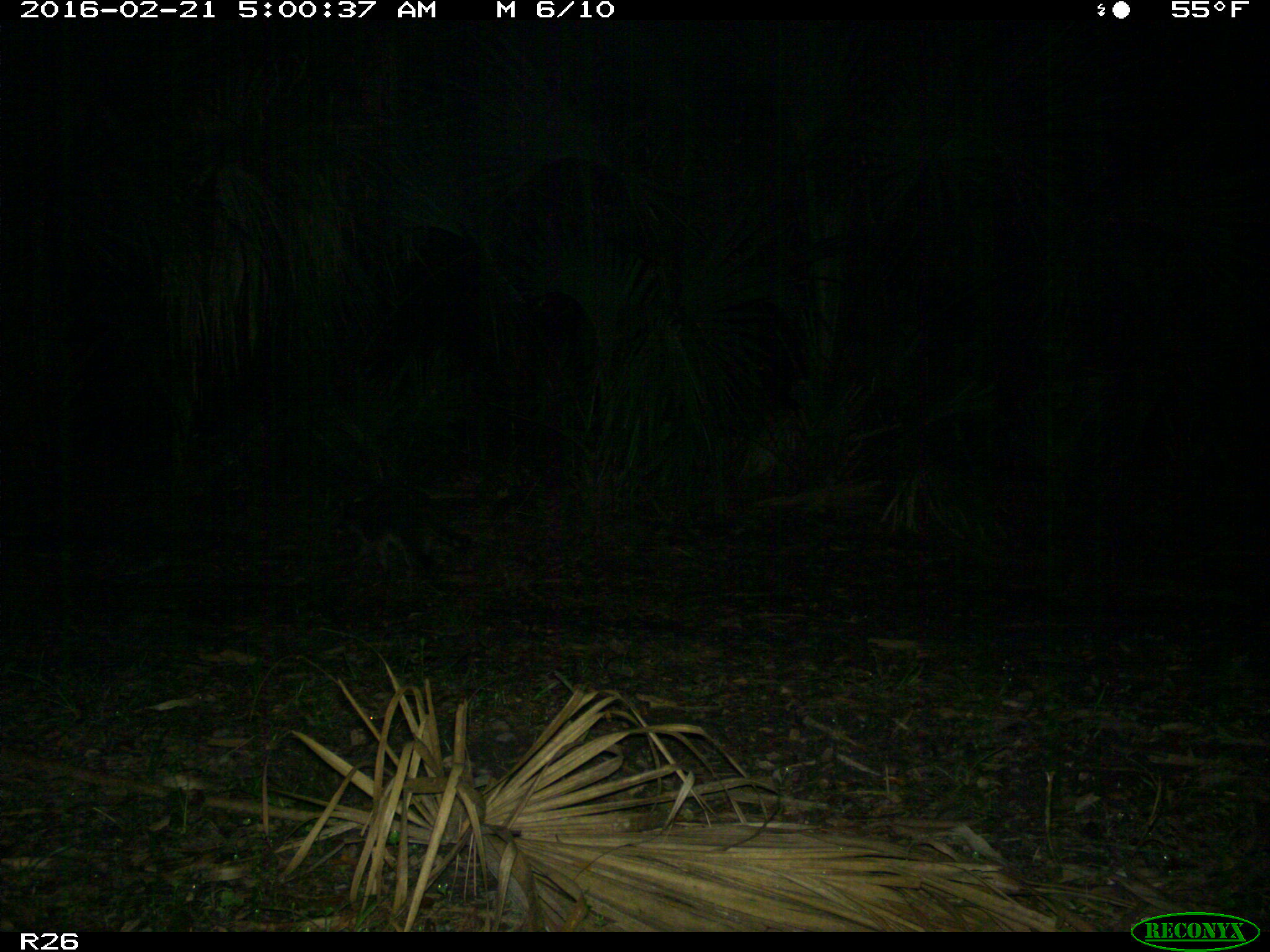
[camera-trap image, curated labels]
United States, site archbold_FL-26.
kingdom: Animalia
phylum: Chordata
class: Mammalia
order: Carnivora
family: Procyonidae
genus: Procyon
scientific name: Procyon lotor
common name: common raccoon